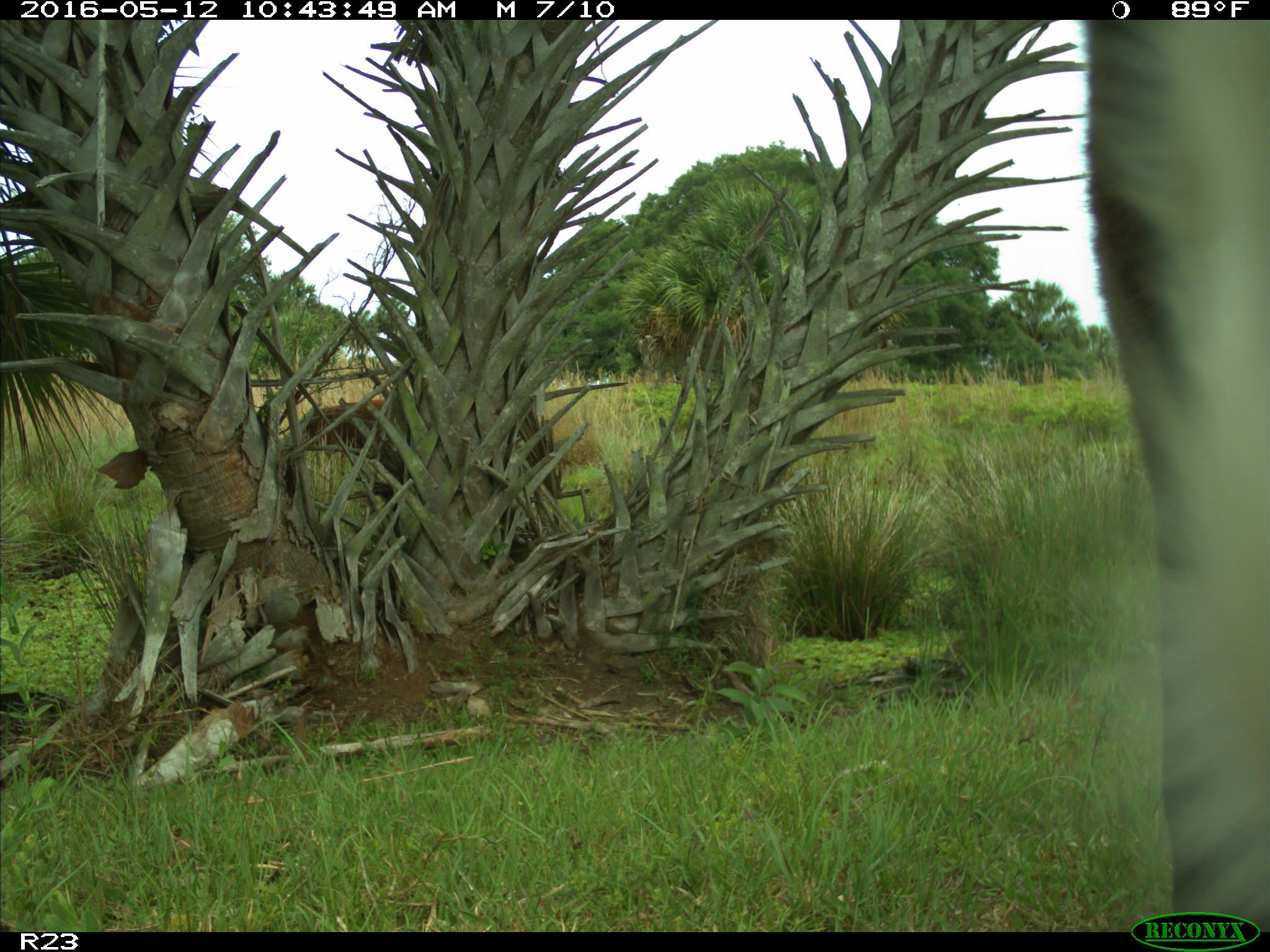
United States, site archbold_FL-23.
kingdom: Animalia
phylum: Chordata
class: Mammalia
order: Artiodactyla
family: Bovidae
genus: Bos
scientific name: Bos taurus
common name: domestic cow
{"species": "Bos taurus (domestic cow)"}